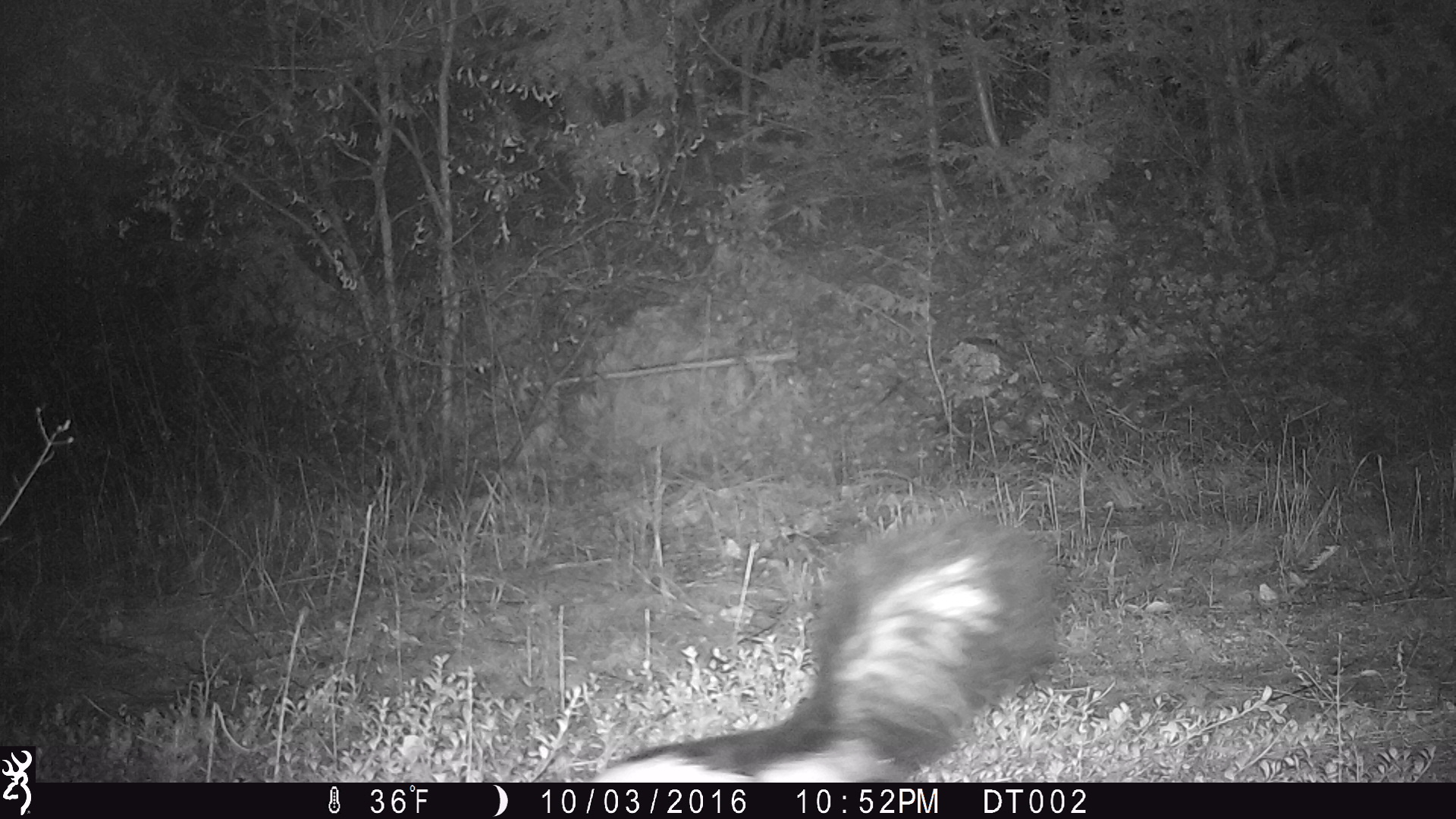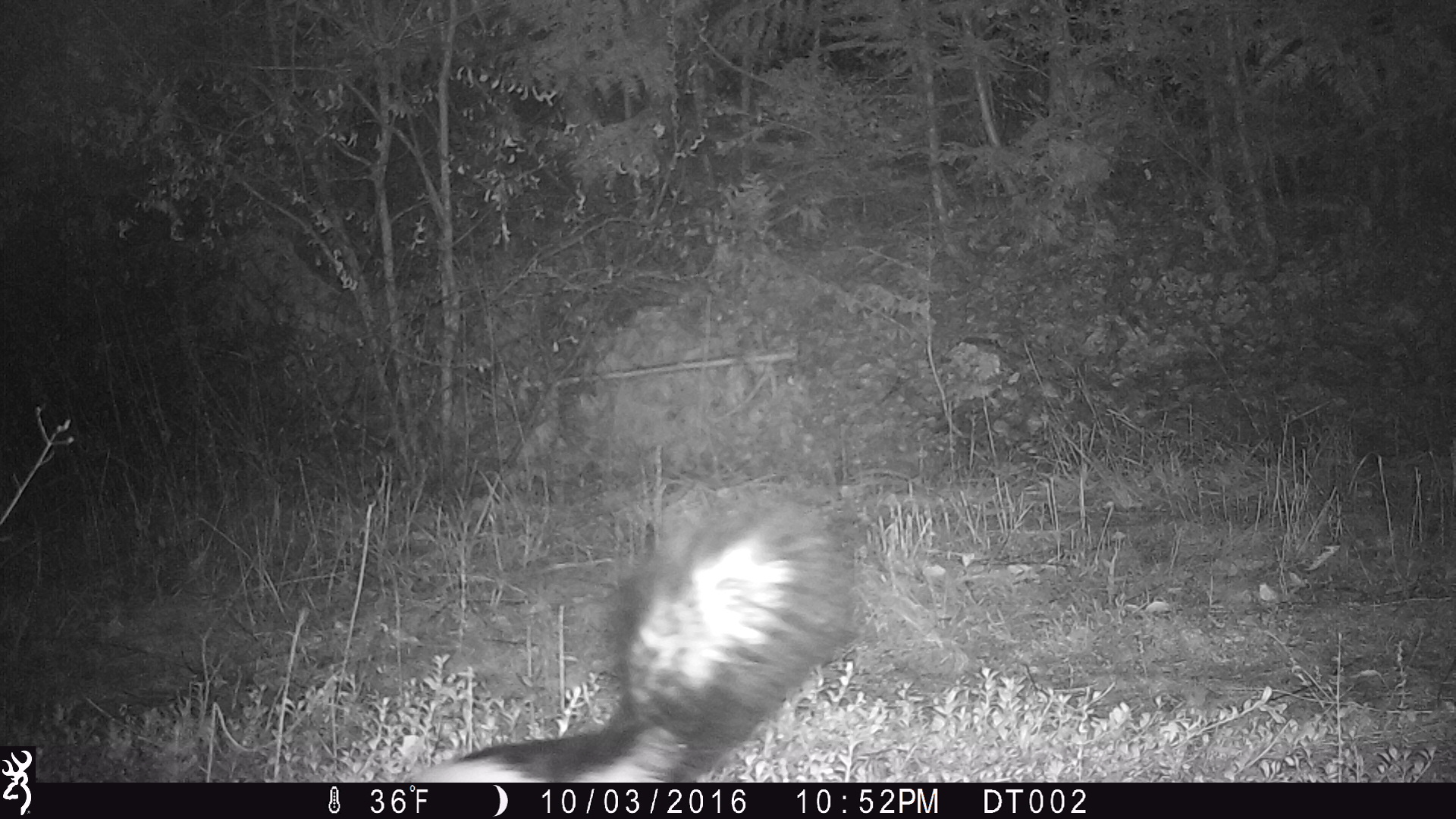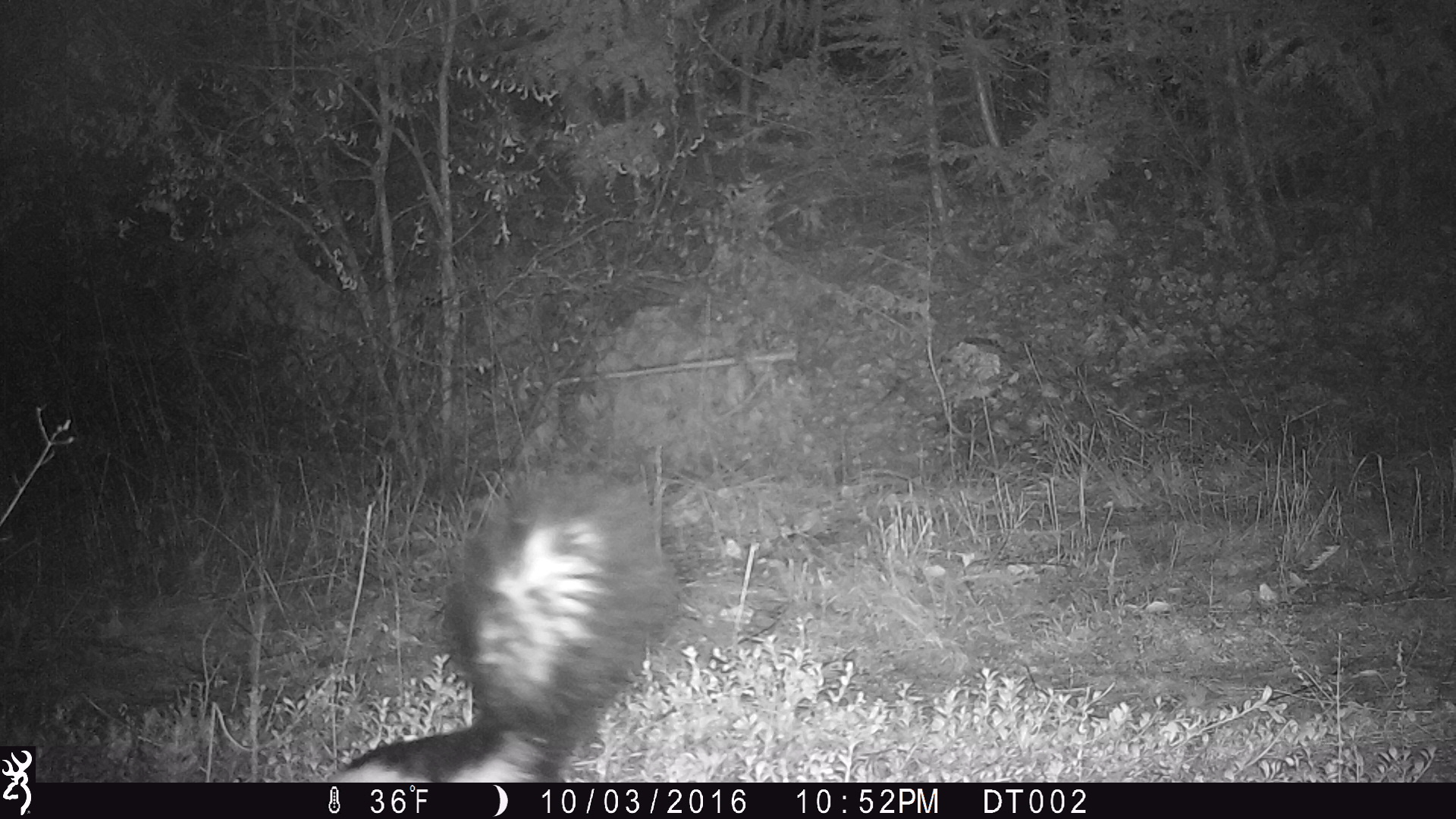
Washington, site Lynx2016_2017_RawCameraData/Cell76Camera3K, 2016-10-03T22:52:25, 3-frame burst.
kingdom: Animalia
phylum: Chordata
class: Mammalia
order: Carnivora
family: Mephitidae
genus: Mephitis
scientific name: Mephitis mephitis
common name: striped skunk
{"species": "Mephitis mephitis (striped skunk)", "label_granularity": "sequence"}